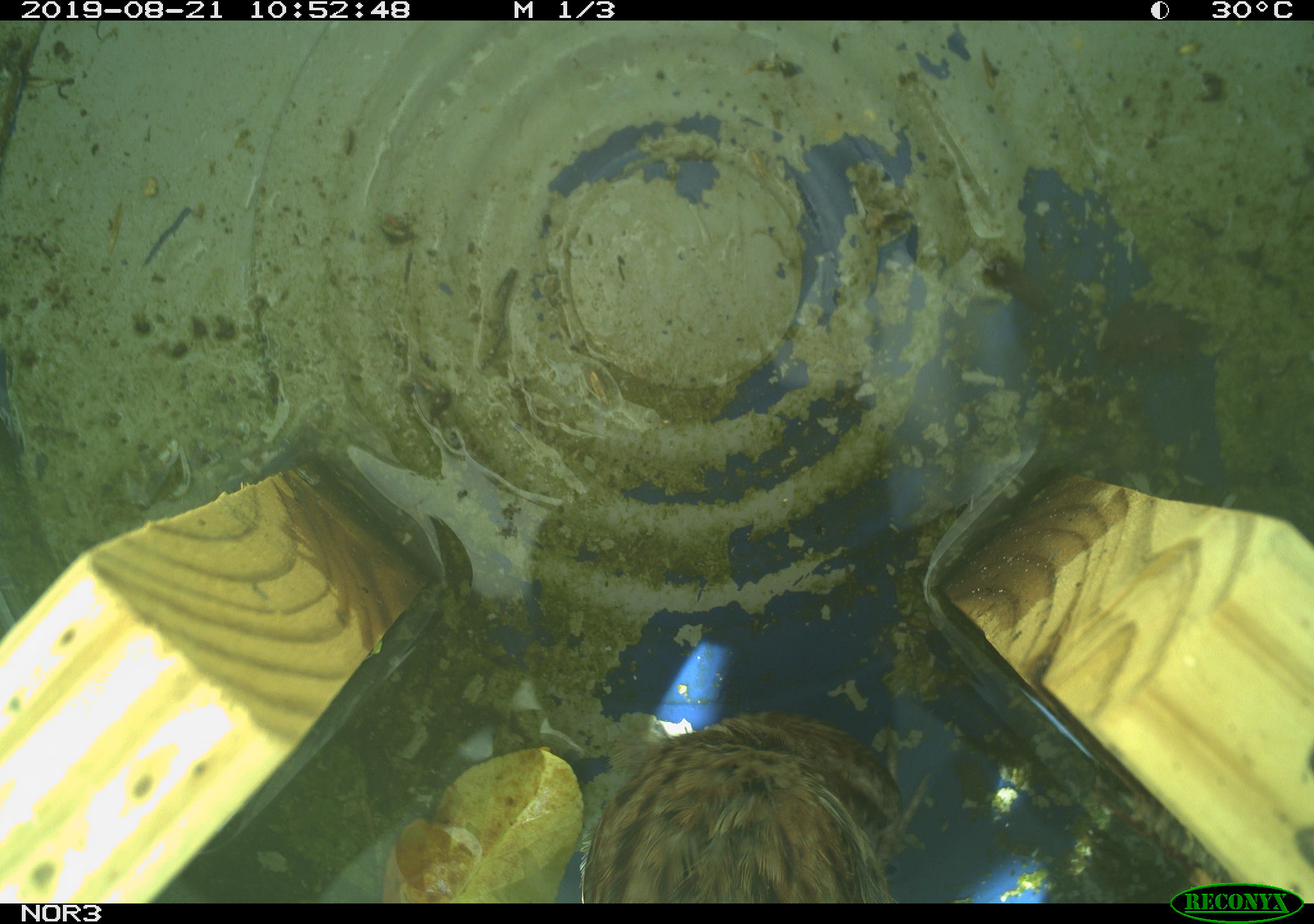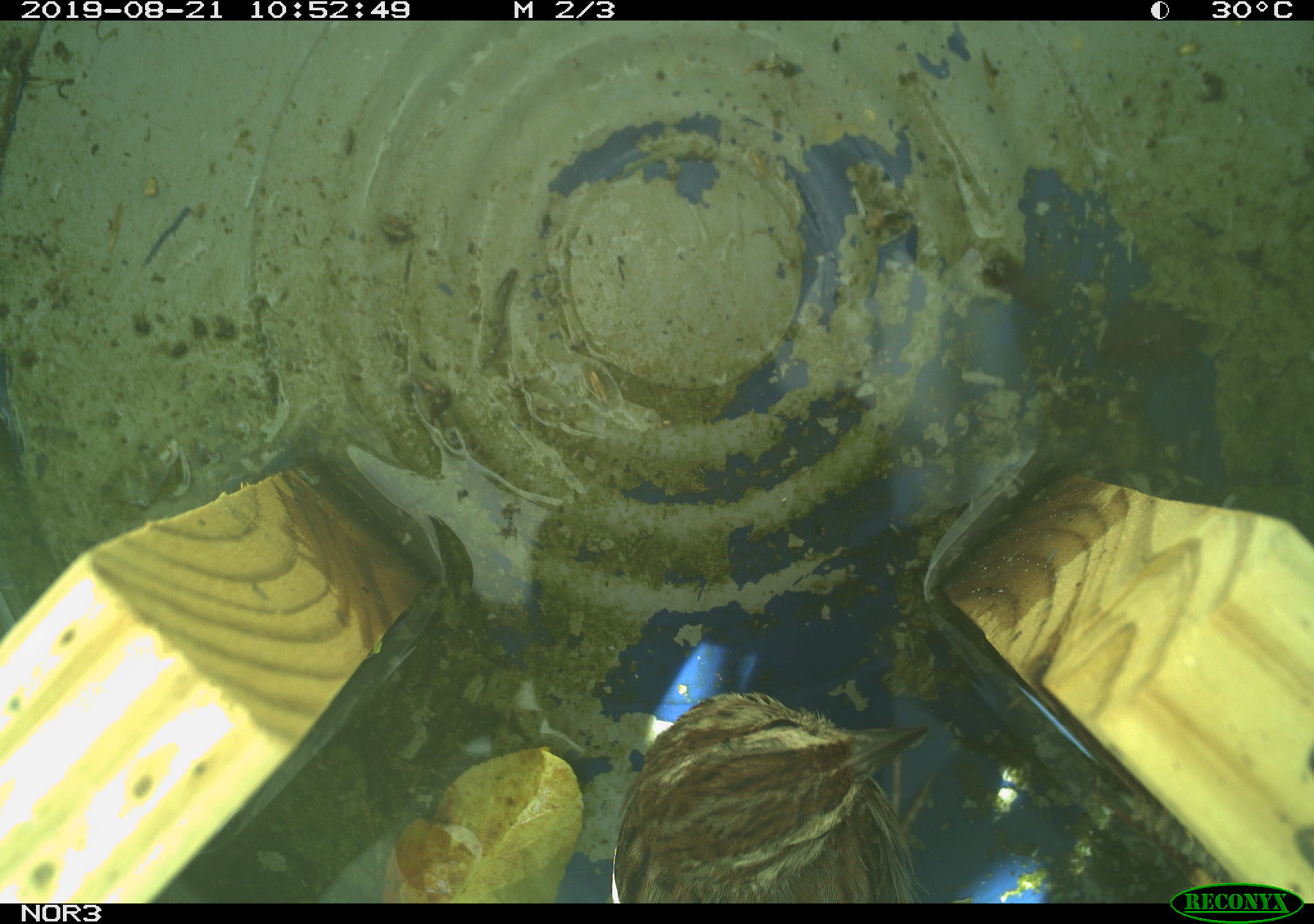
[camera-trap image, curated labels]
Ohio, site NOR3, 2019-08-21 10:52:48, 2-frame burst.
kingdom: Animalia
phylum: Chordata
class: Aves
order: Passeriformes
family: Passerellidae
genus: Melospiza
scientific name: Melospiza melodia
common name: song sparrow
Song sparrow (Melospiza melodia).